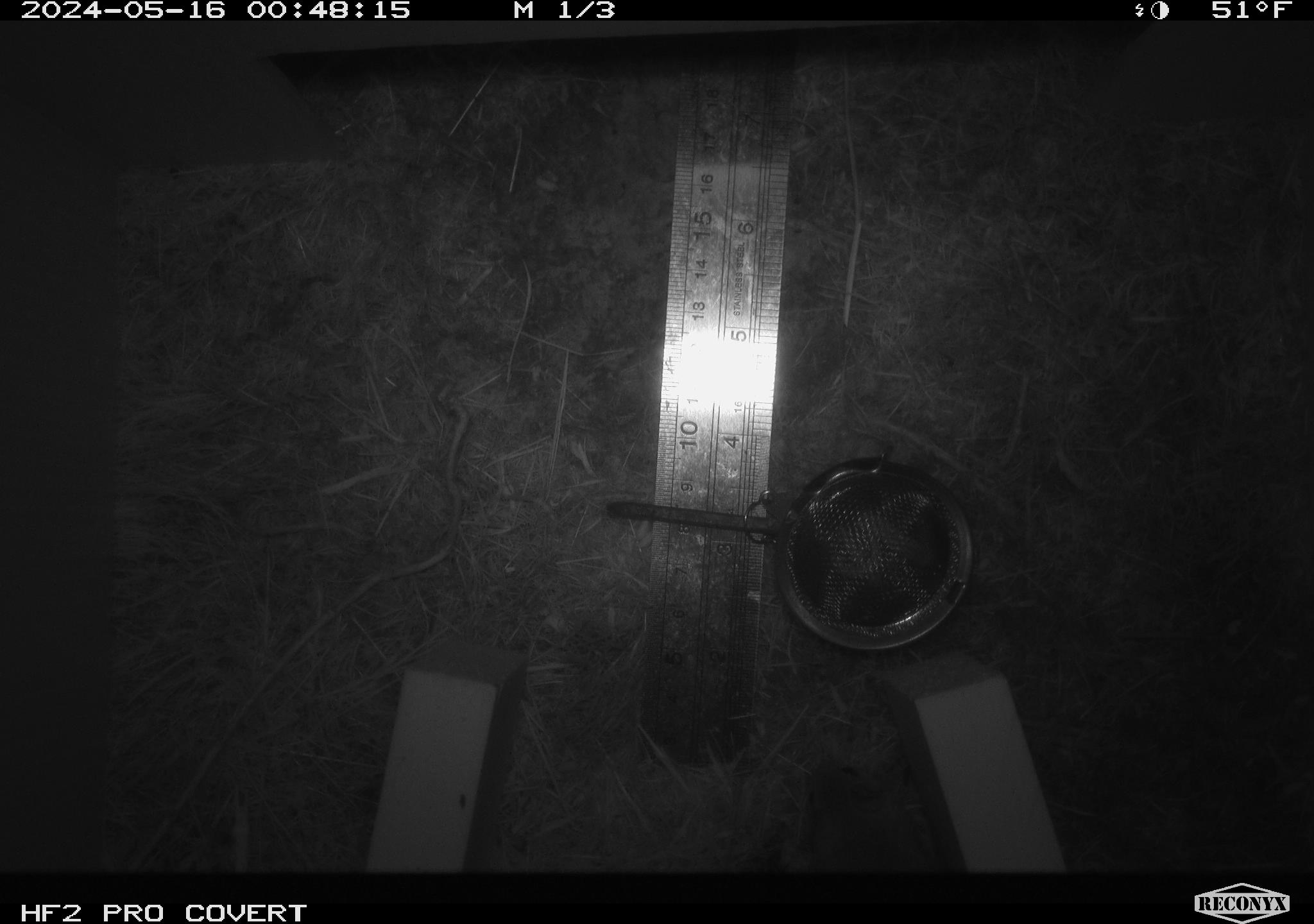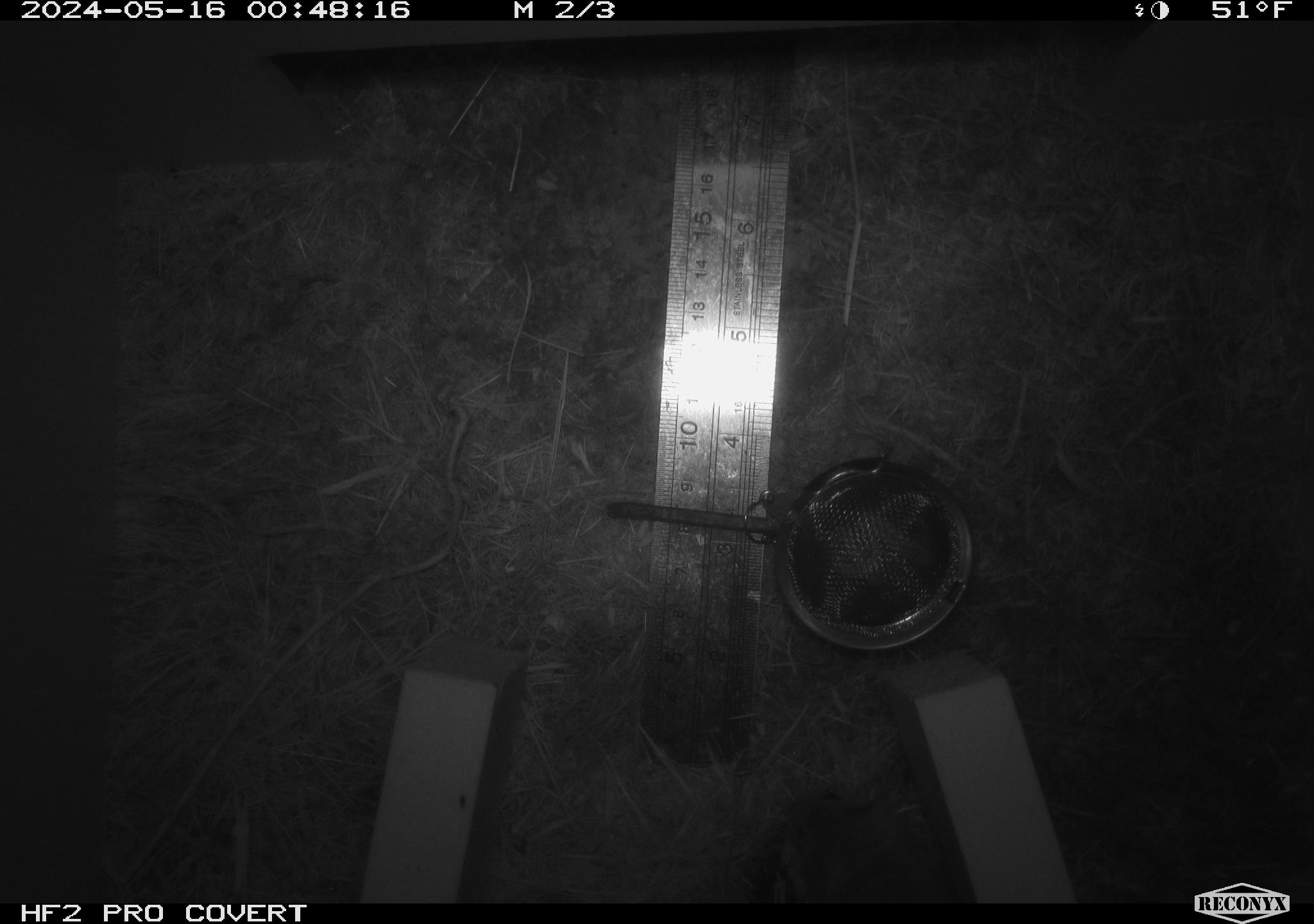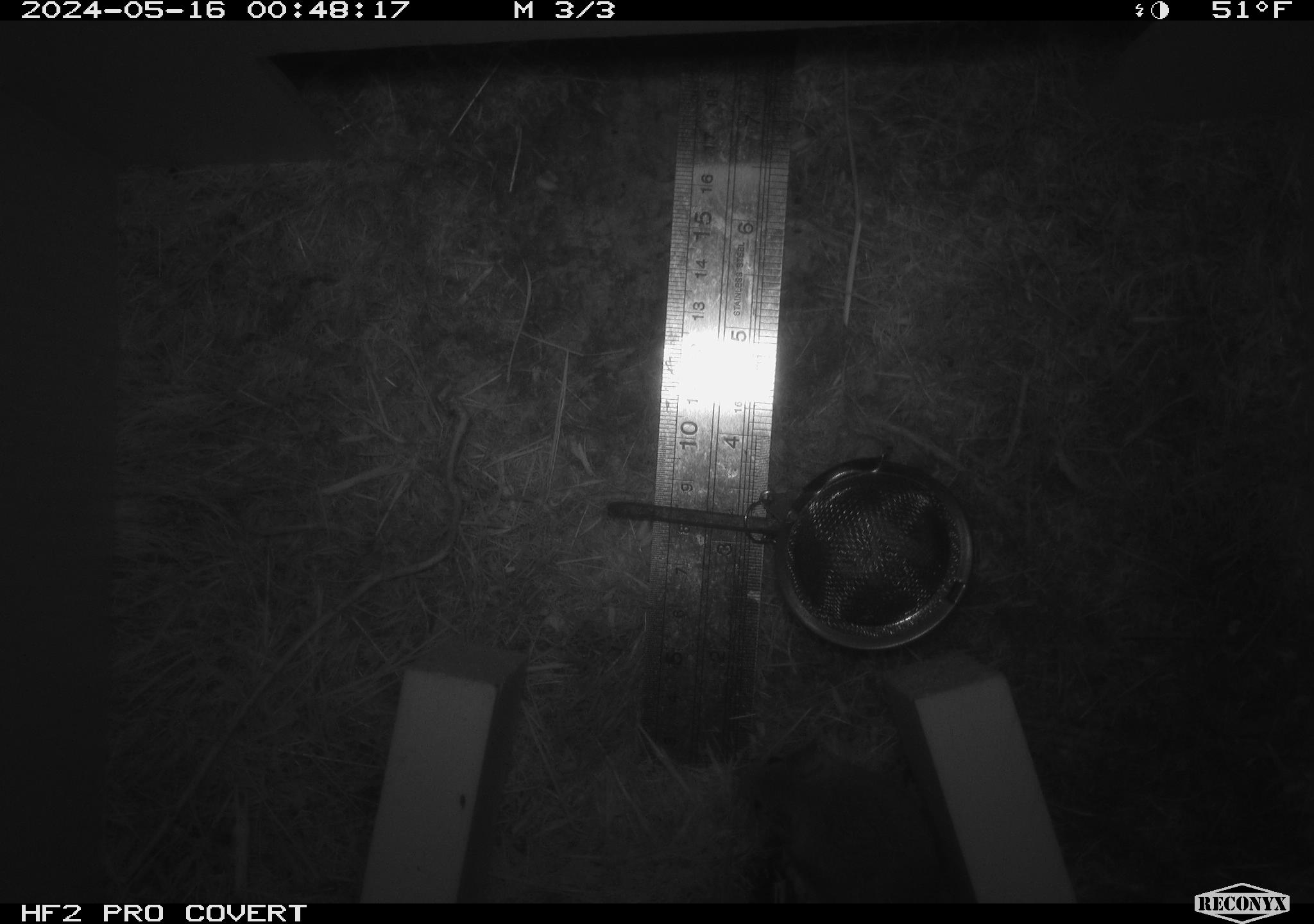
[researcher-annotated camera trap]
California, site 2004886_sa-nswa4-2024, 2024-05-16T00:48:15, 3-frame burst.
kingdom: Animalia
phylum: Chordata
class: Mammalia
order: Rodentia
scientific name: Rodentia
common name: rodent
Rodent (Rodentia).